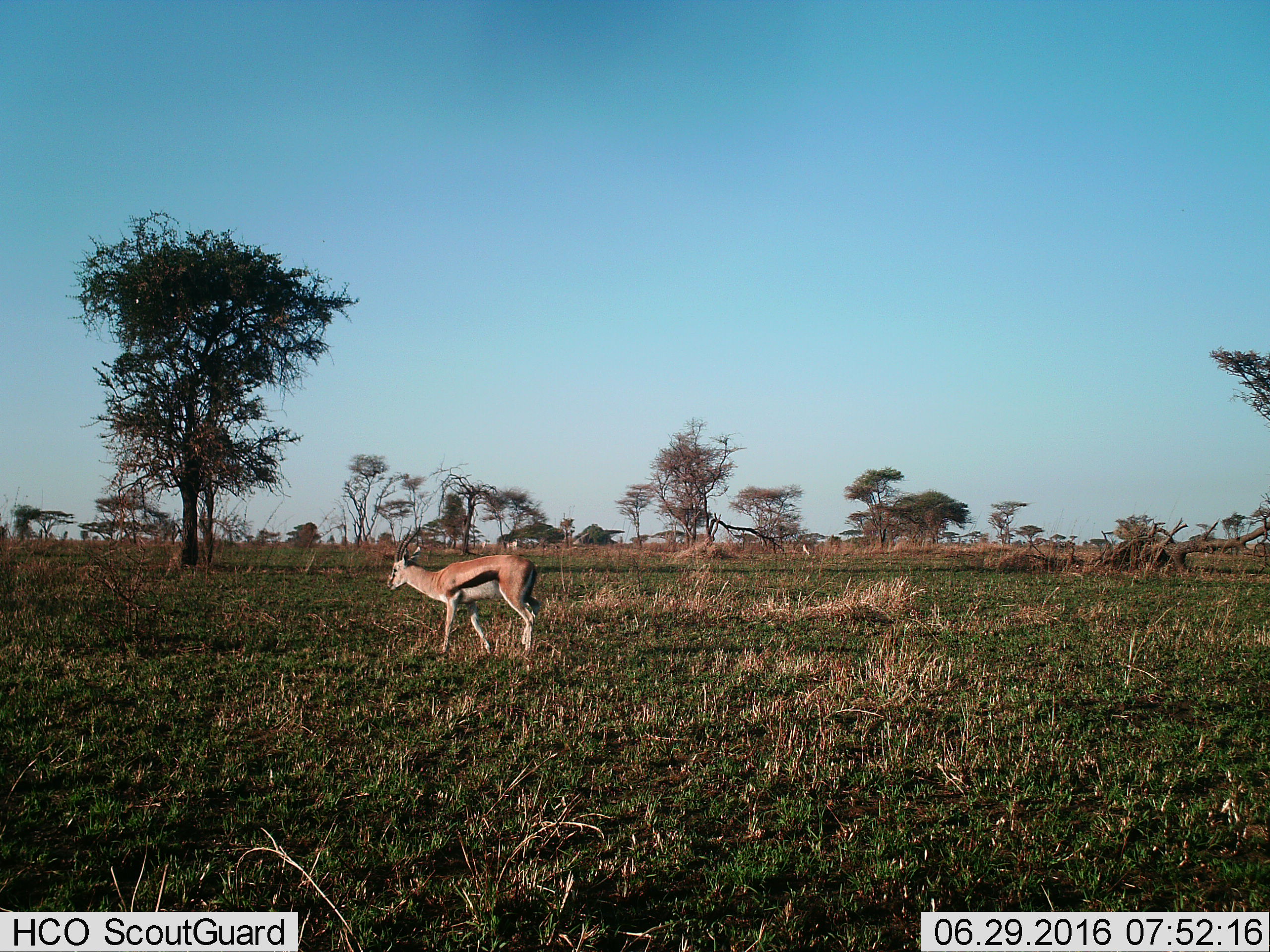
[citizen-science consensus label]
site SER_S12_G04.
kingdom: Animalia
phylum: Chordata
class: Mammalia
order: Artiodactyla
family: Bovidae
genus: Eudorcas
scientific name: Eudorcas thomsonii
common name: thomson's gazelle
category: gazellethomsons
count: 1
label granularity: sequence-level